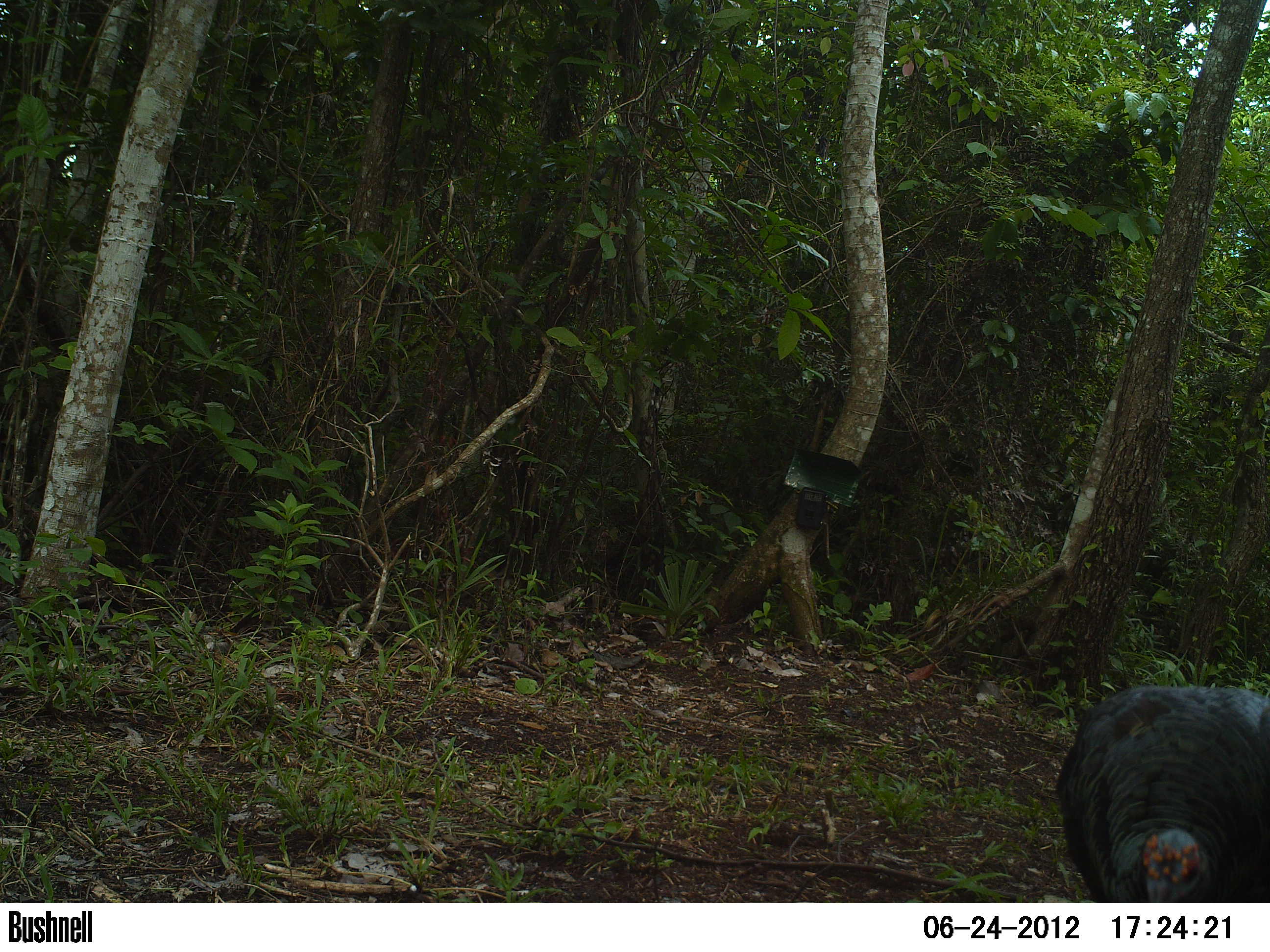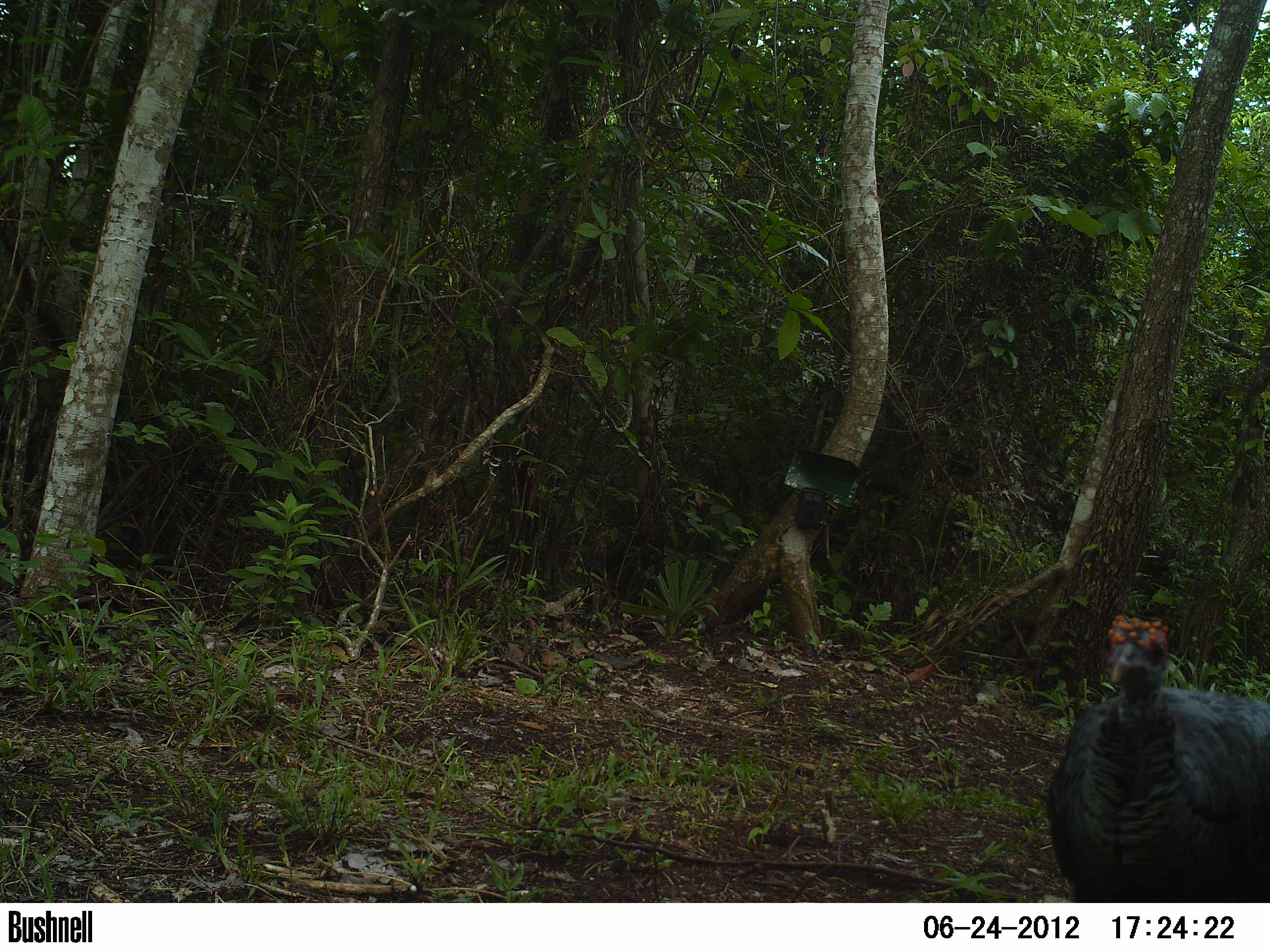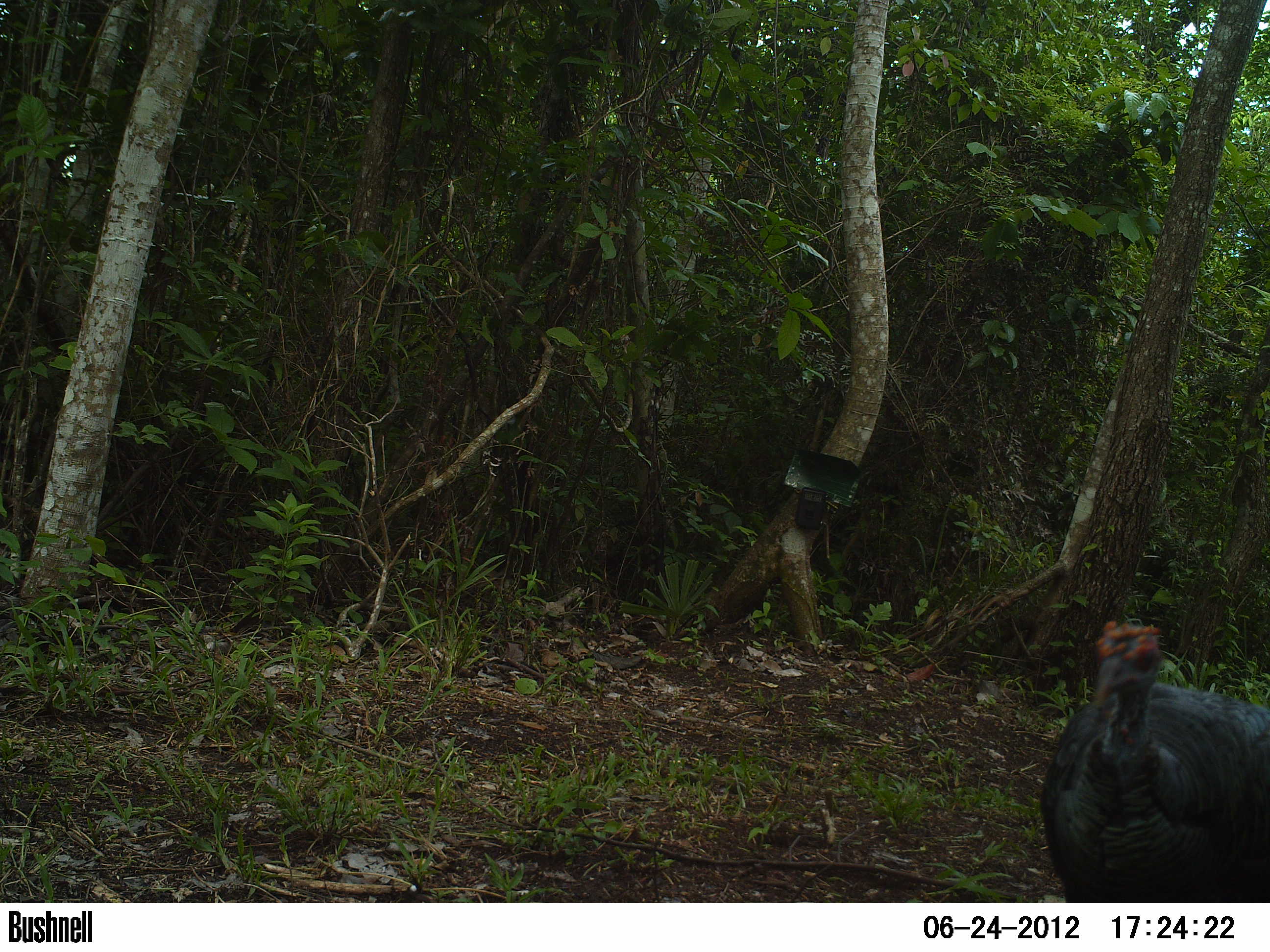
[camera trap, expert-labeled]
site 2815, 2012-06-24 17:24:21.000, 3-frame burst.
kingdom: Animalia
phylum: Chordata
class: Aves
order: Galliformes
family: Phasianidae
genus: Meleagris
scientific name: Meleagris ocellata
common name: ocellated turkey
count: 1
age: adult